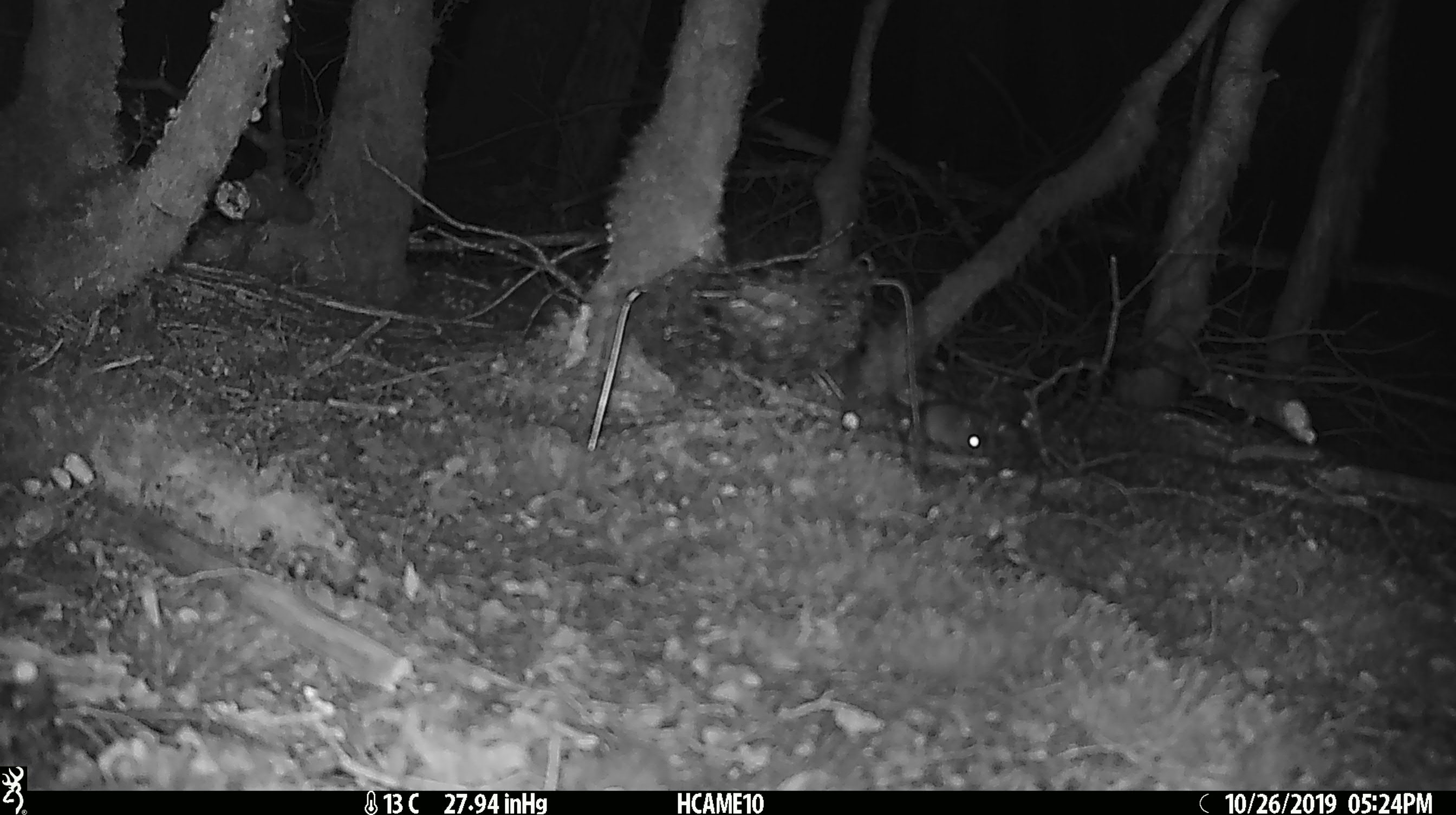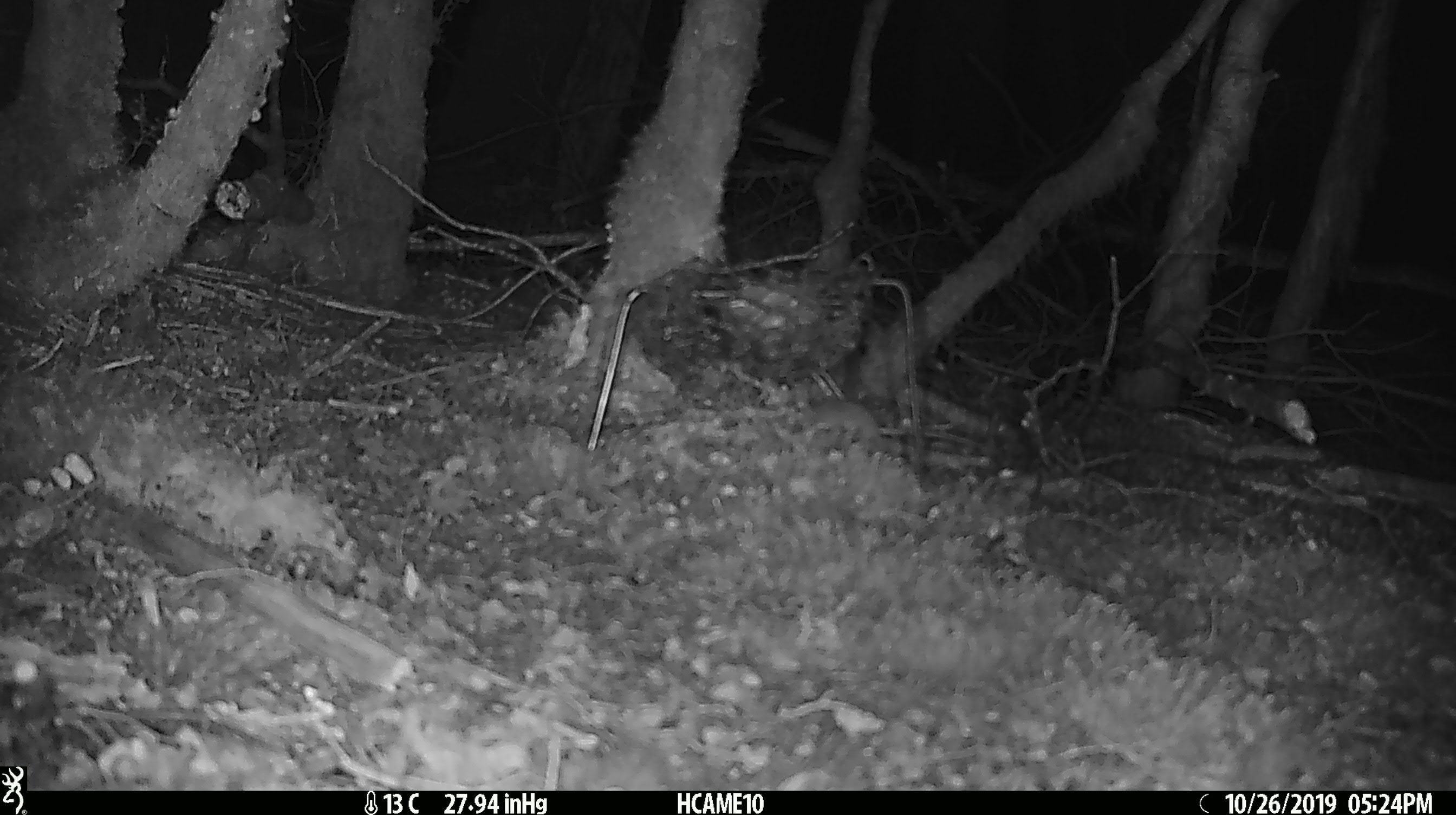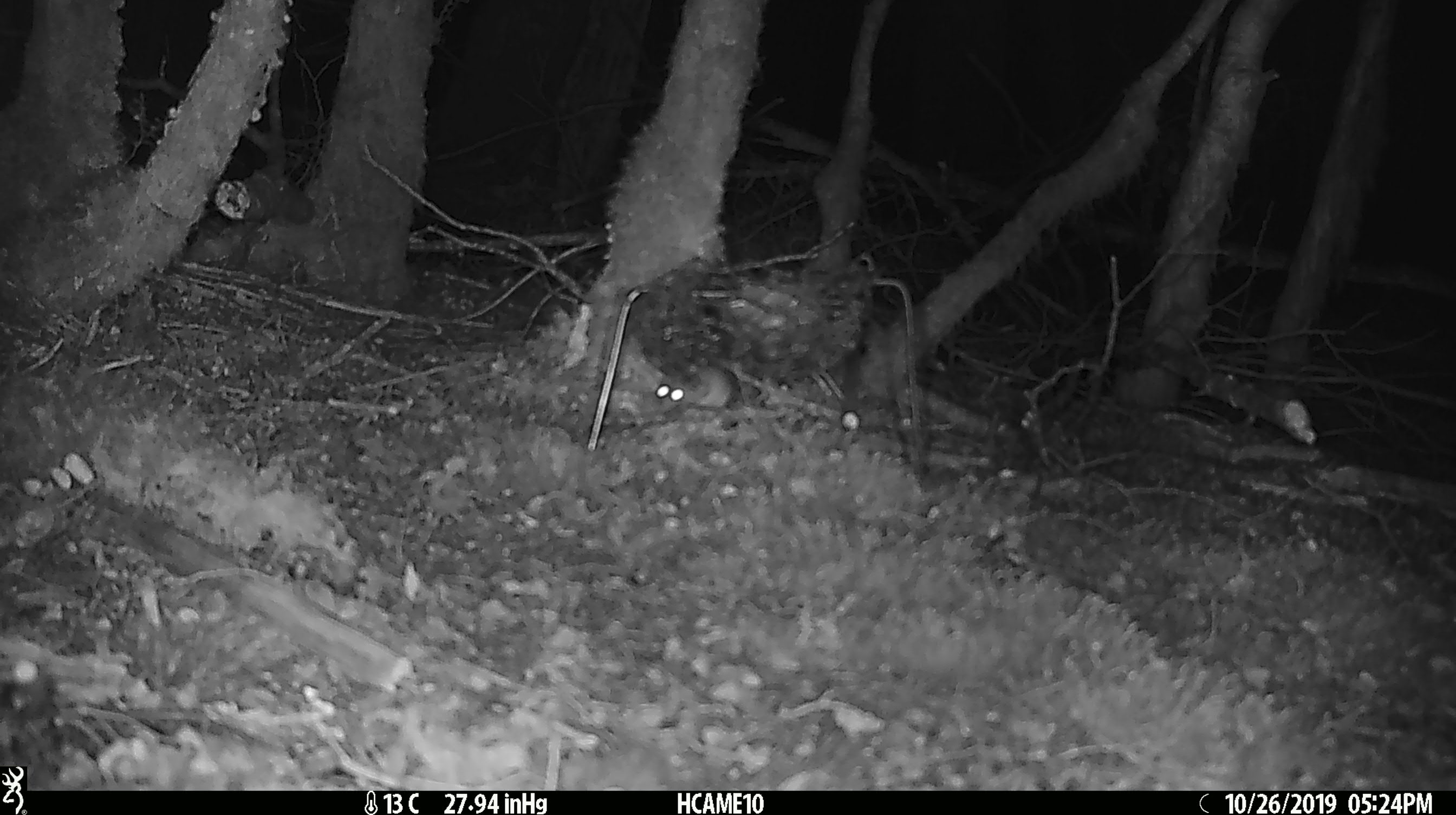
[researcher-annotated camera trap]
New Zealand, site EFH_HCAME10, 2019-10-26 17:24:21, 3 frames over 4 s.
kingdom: Animalia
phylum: Chordata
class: Mammalia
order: Rodentia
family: Muridae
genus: Mus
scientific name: Mus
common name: mouse